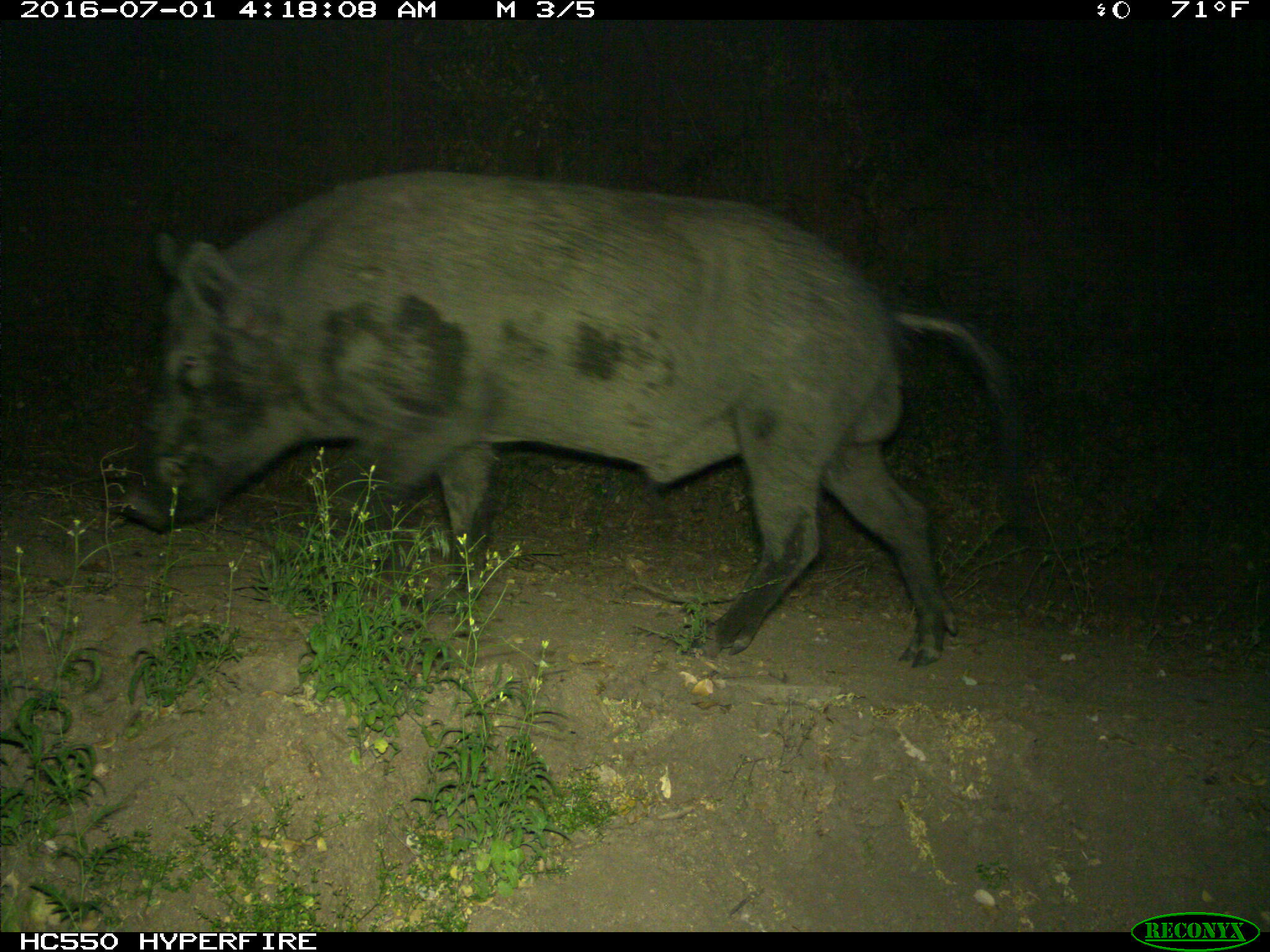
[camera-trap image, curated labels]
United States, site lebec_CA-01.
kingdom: Animalia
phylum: Chordata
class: Mammalia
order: Artiodactyla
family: Suidae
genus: Sus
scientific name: Sus scrofa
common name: wild boar